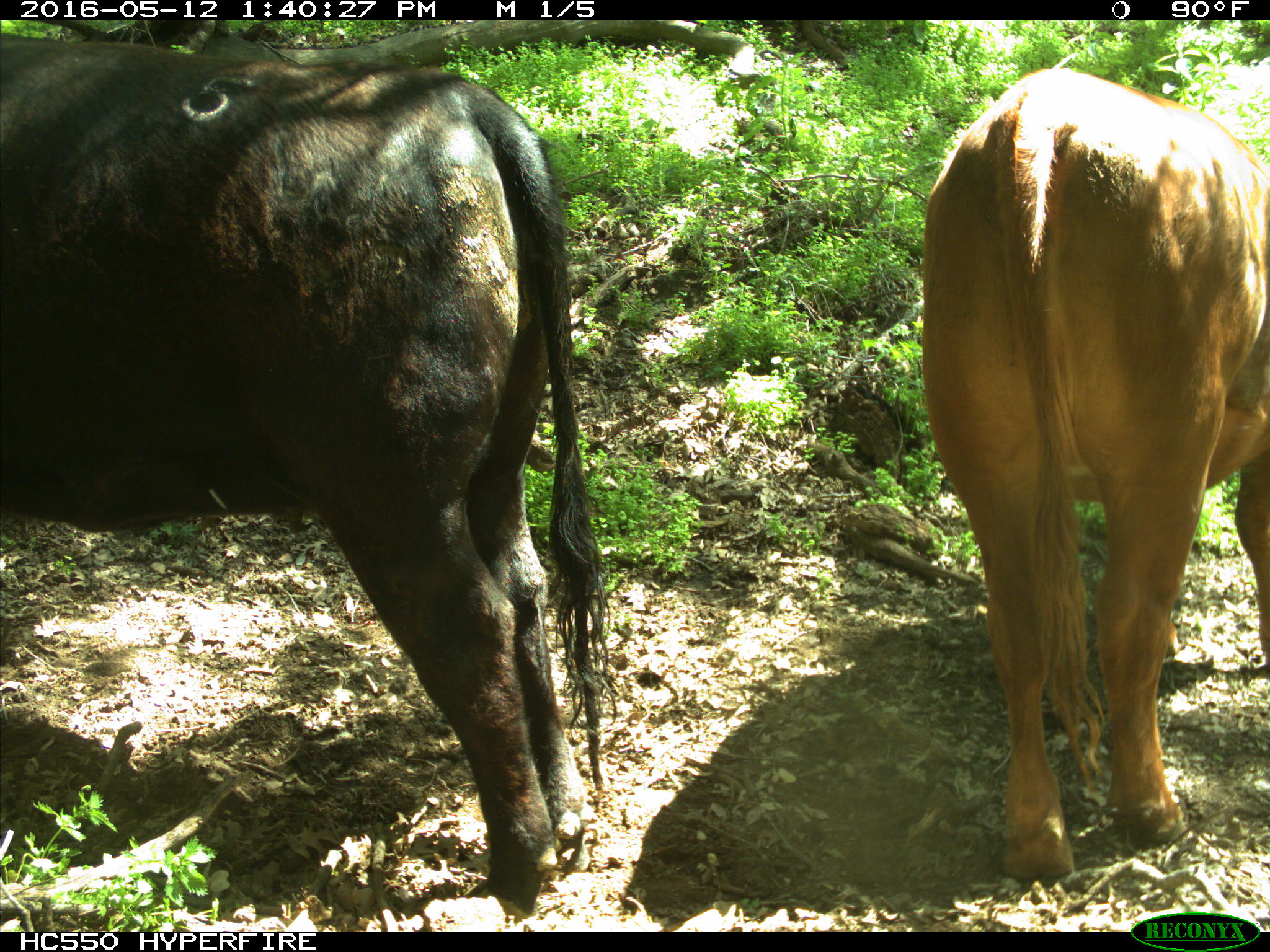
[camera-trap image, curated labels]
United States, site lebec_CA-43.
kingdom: Animalia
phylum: Chordata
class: Mammalia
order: Artiodactyla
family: Bovidae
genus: Bos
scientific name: Bos taurus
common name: domestic cow